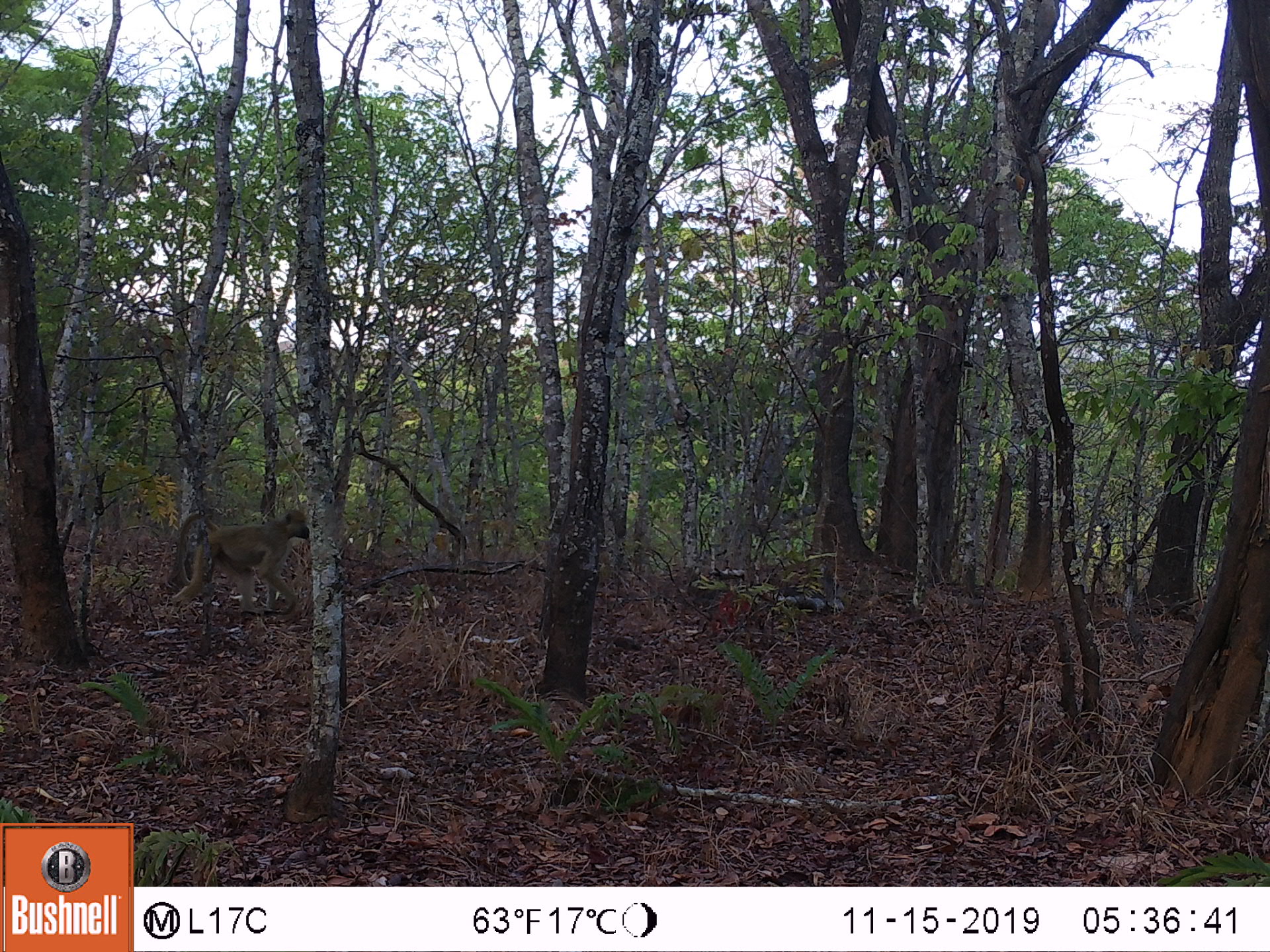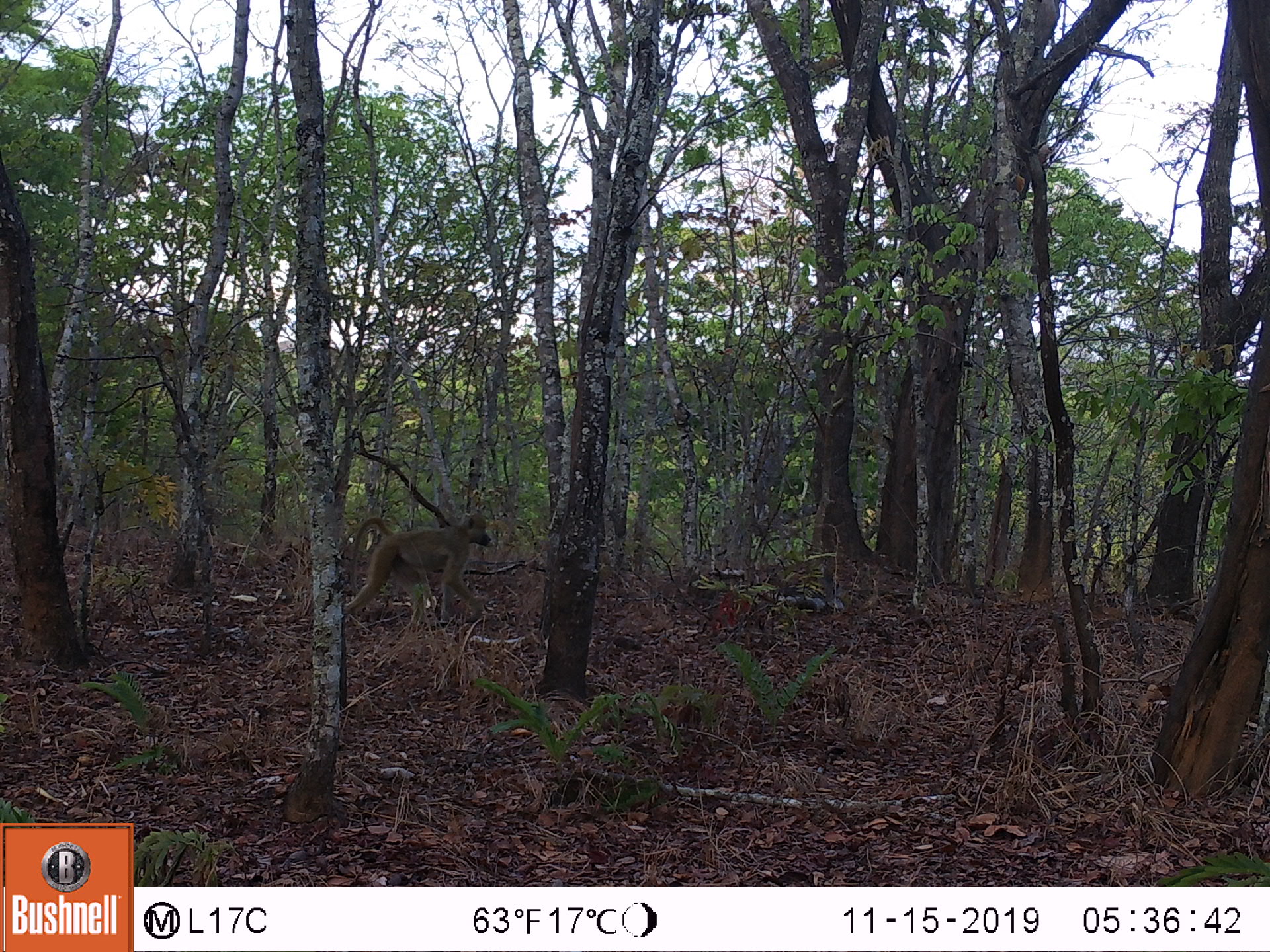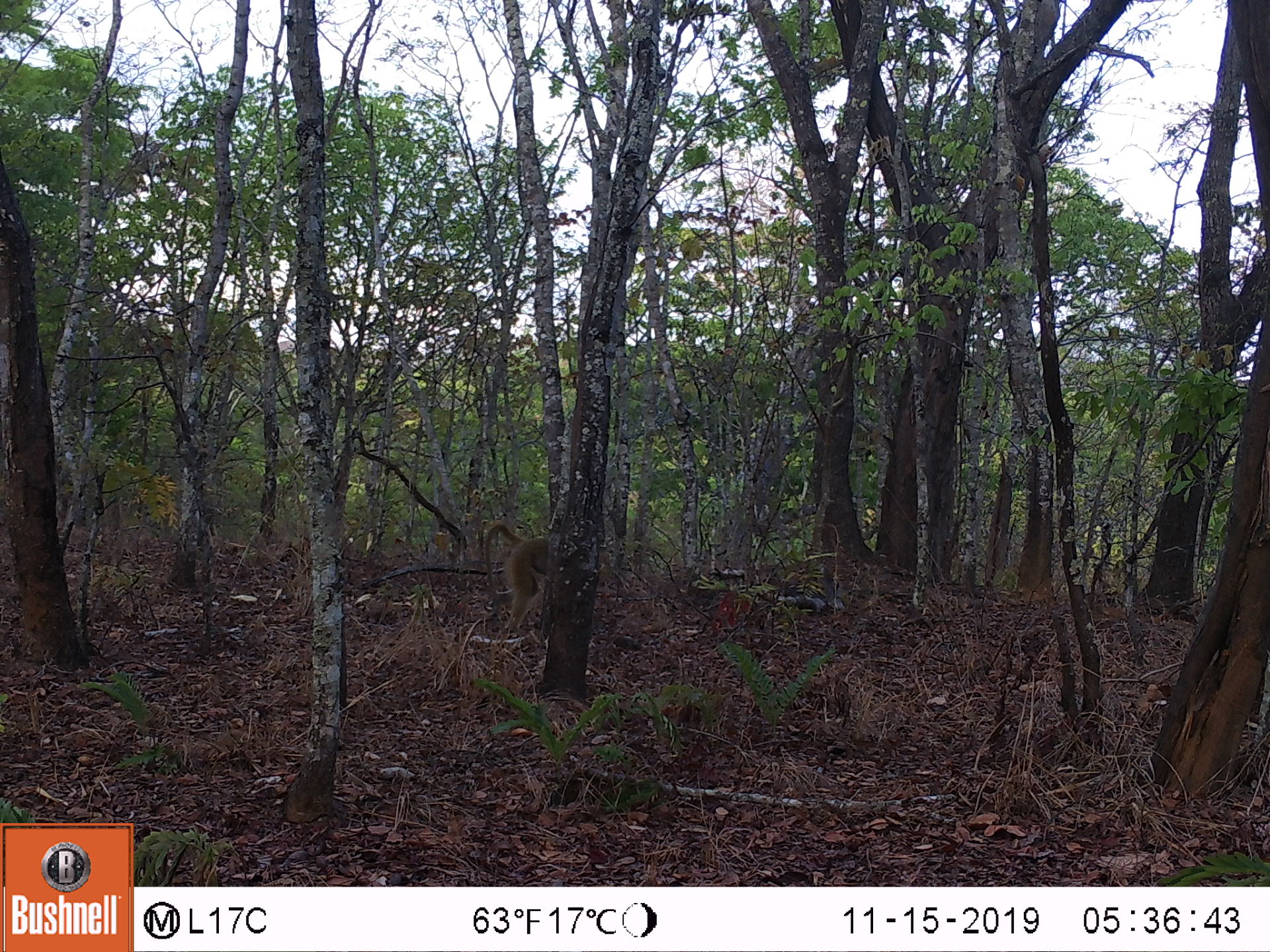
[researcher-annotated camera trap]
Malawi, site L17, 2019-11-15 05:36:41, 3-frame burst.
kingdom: Animalia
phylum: Chordata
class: Mammalia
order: Primates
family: Cercopithecidae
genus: Papio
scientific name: Papio cynocephalus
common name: yellow baboon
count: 1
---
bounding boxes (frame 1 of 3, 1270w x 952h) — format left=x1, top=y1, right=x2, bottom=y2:
yellow baboon: left=157, top=503, right=312, bottom=611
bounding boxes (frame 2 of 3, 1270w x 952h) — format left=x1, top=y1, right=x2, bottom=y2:
yellow baboon: left=339, top=510, right=494, bottom=631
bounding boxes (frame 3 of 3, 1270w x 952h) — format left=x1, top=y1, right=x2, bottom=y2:
yellow baboon: left=474, top=516, right=556, bottom=636